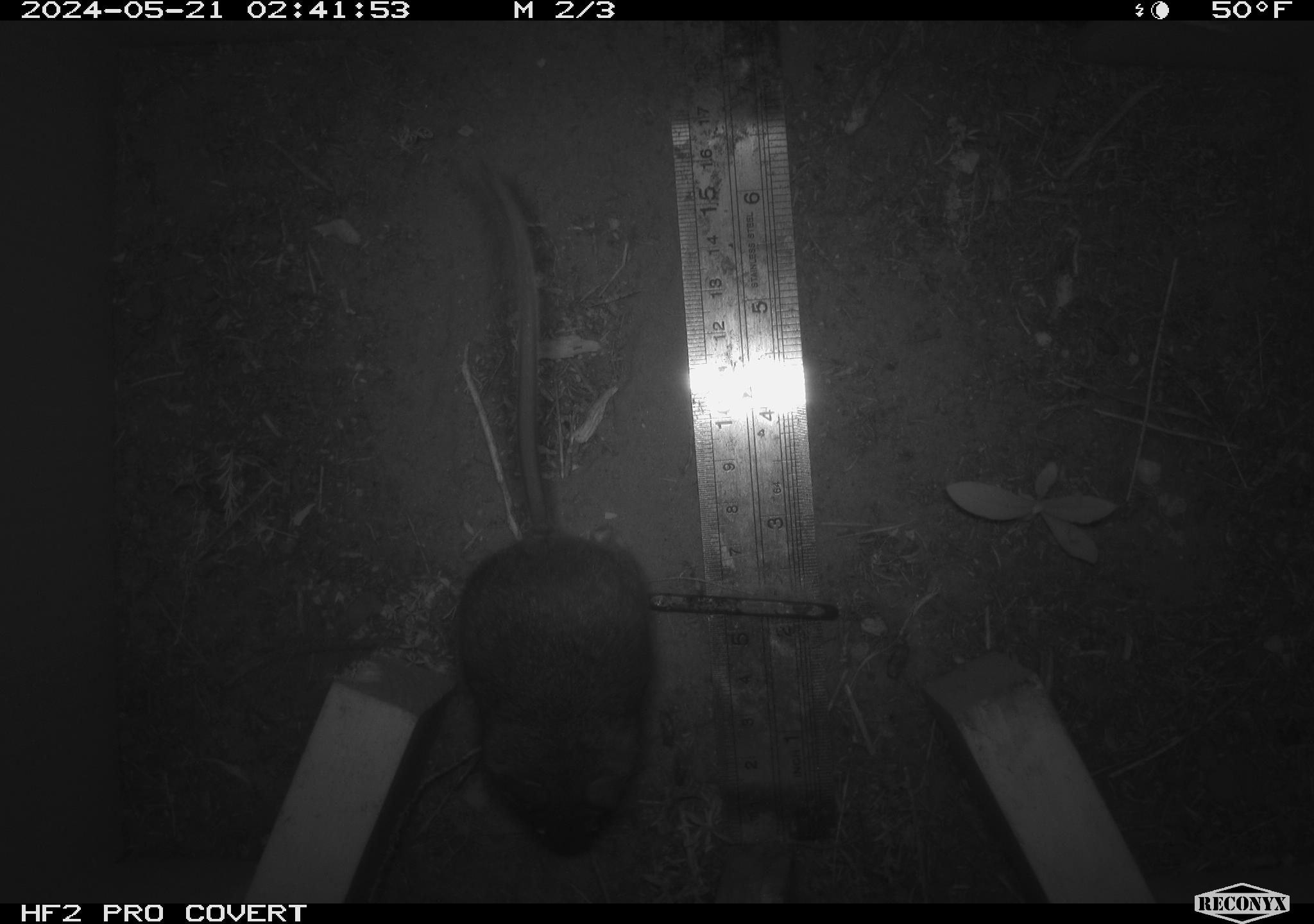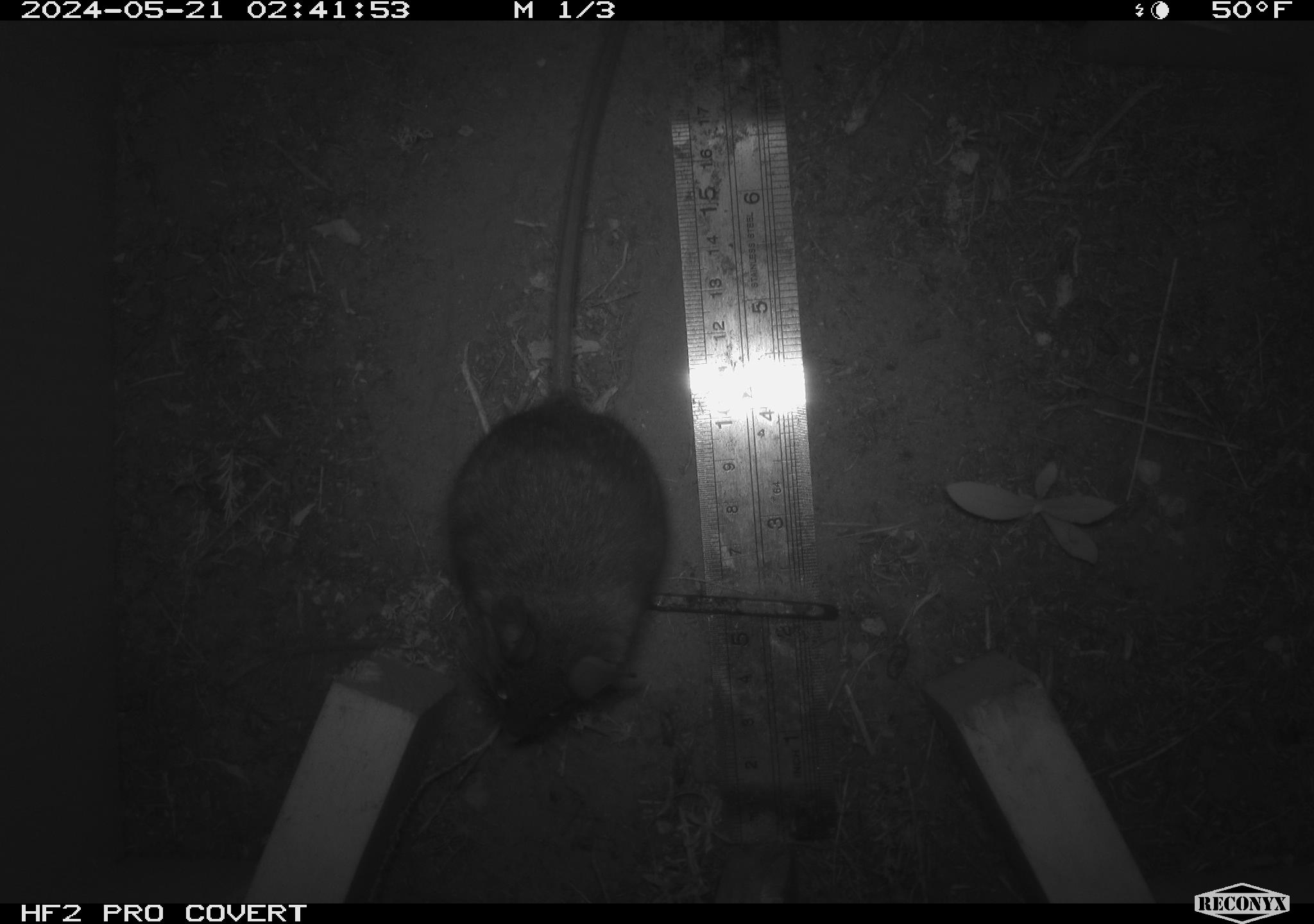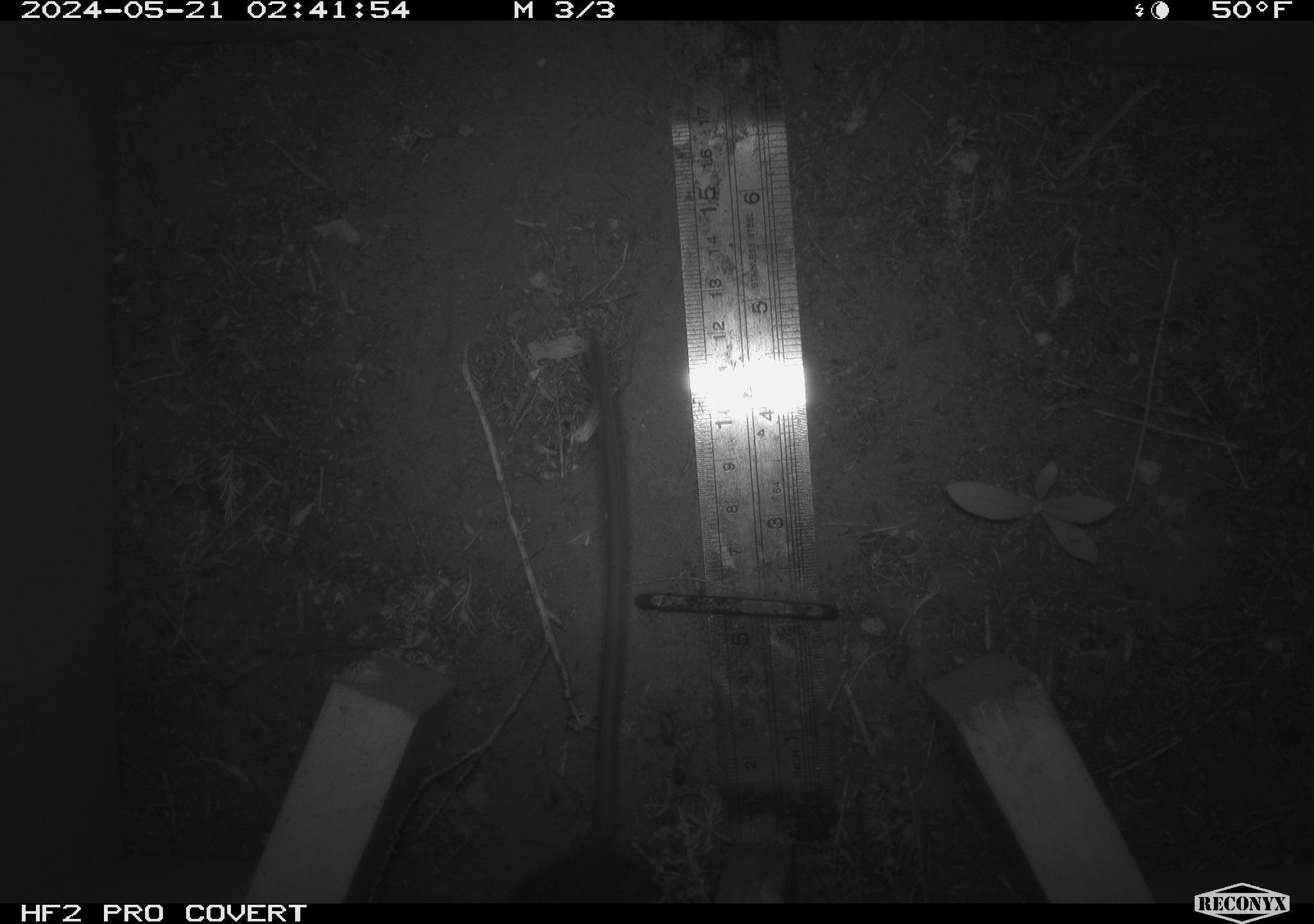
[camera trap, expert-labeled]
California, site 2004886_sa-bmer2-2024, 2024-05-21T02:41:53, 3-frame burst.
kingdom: Animalia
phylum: Chordata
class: Mammalia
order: Rodentia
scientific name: Rodentia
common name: woodrat or rat or mouse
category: woodrat or rat or mouse species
Woodrat or rat or mouse species (woodrat or rat or mouse) (Rodentia).